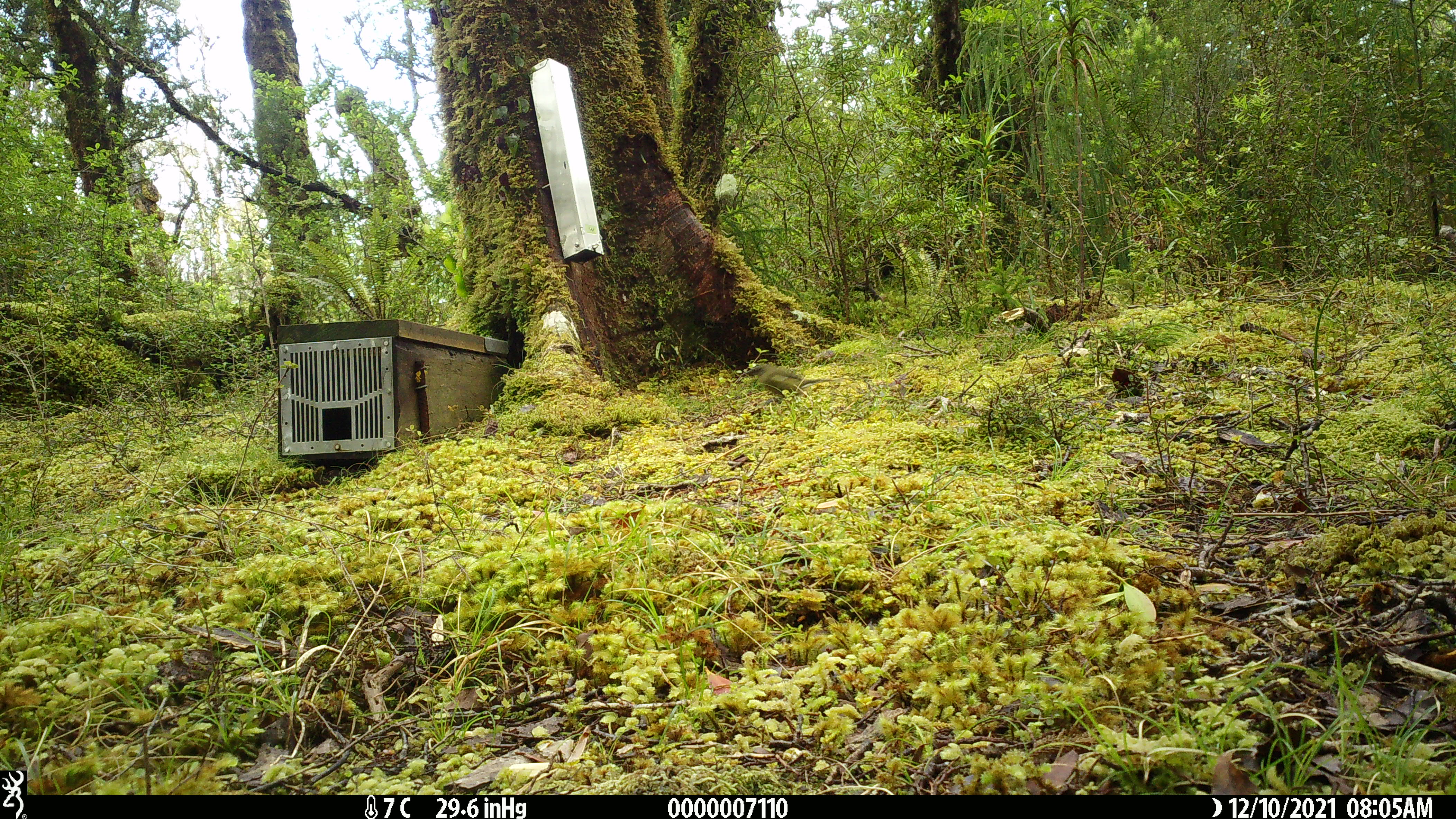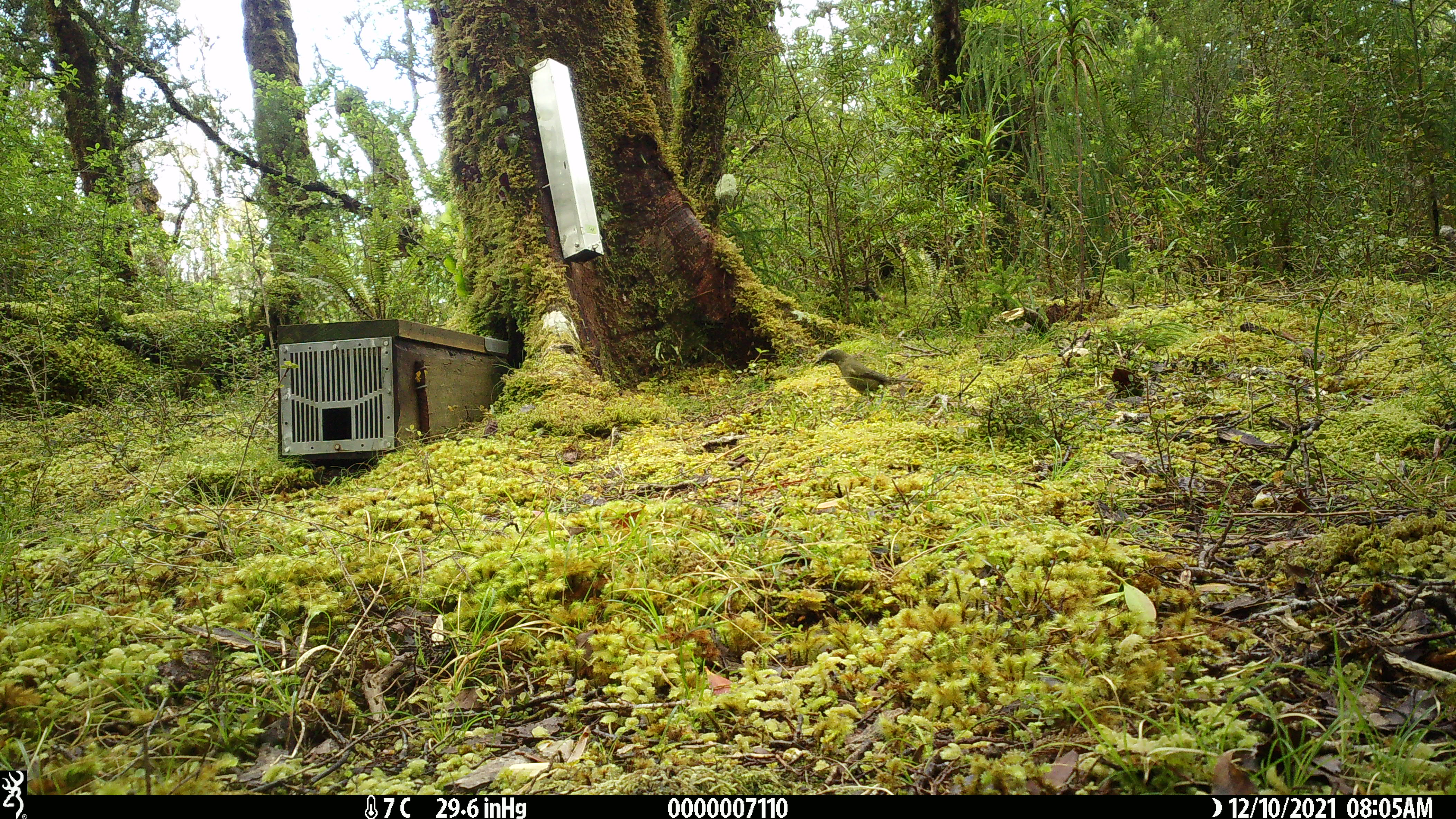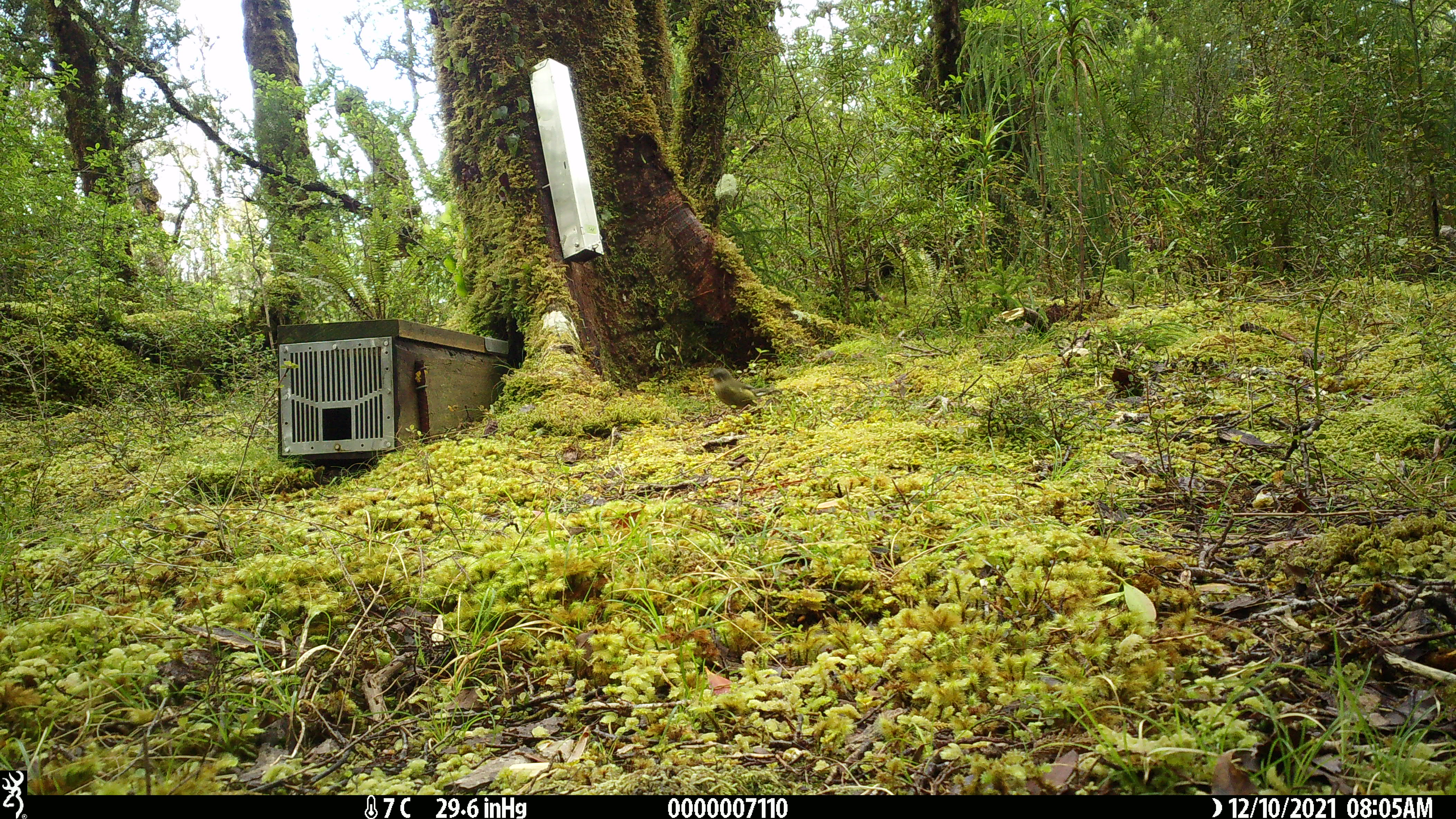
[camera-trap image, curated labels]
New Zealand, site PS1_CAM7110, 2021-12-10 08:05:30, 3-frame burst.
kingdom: Animalia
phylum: Chordata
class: Aves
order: Passeriformes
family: Meliphagidae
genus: Anthornis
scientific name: Anthornis melanura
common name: new zealand bellbird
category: bellbird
Bellbird (new zealand bellbird) (Anthornis melanura).